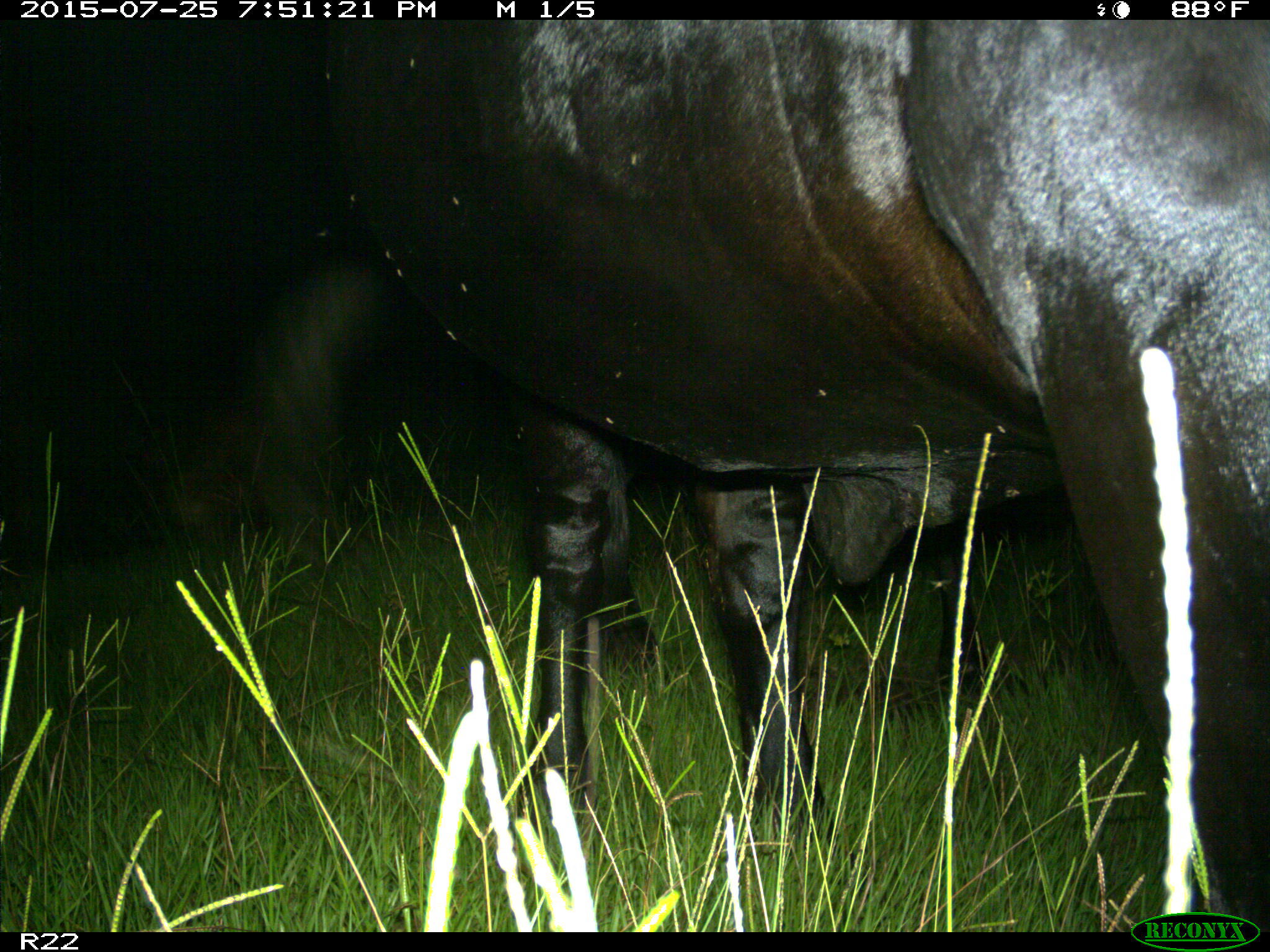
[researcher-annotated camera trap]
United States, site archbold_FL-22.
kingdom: Animalia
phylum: Chordata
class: Mammalia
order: Artiodactyla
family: Bovidae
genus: Bos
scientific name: Bos taurus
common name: domestic cow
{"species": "Bos taurus (domestic cow)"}